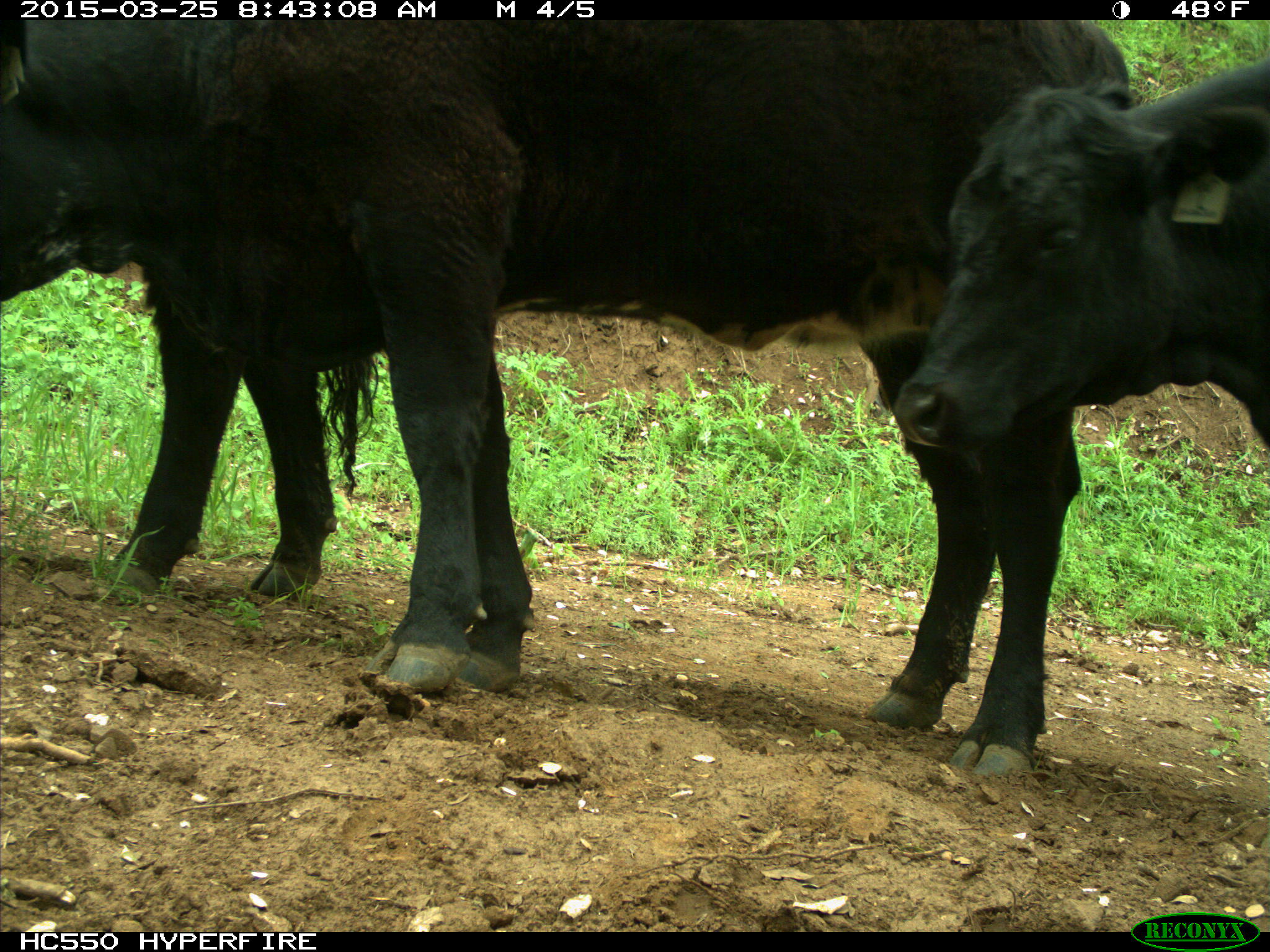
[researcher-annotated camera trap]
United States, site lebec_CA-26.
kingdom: Animalia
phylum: Chordata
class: Mammalia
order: Artiodactyla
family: Bovidae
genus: Bos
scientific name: Bos taurus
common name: domestic cow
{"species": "Bos taurus (domestic cow)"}